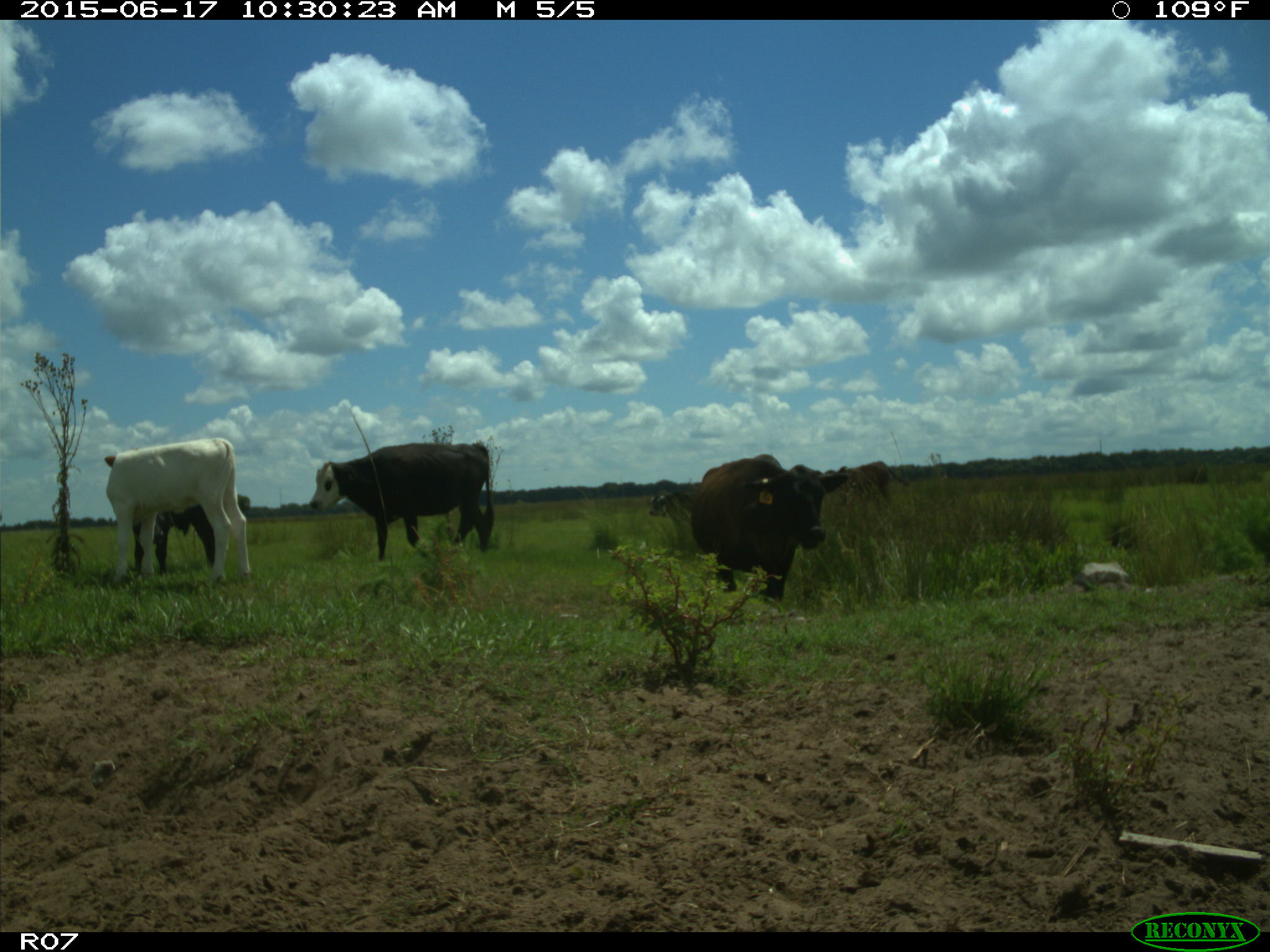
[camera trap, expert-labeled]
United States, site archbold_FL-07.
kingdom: Animalia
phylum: Chordata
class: Mammalia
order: Artiodactyla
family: Bovidae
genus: Bos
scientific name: Bos taurus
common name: domestic cow